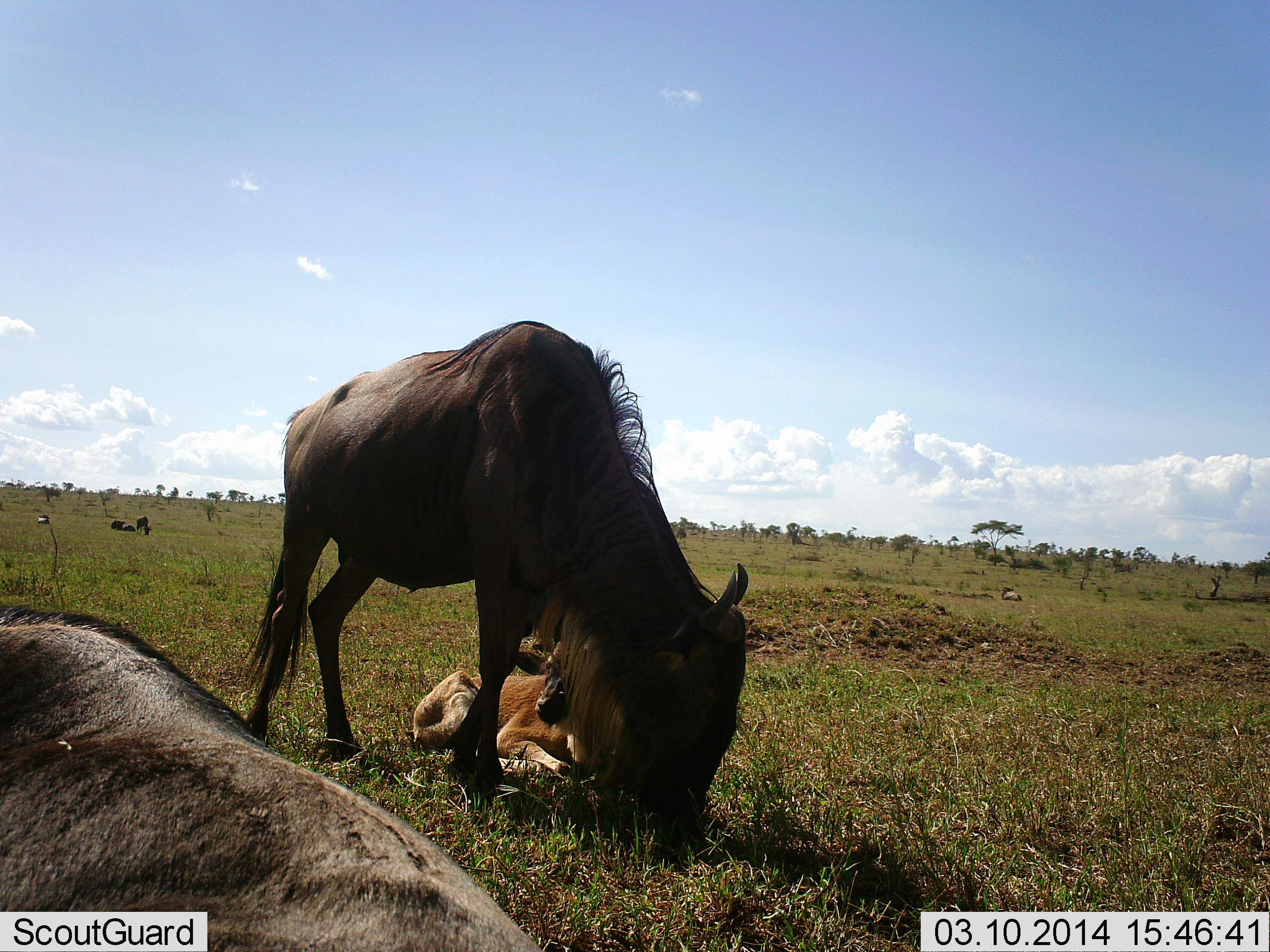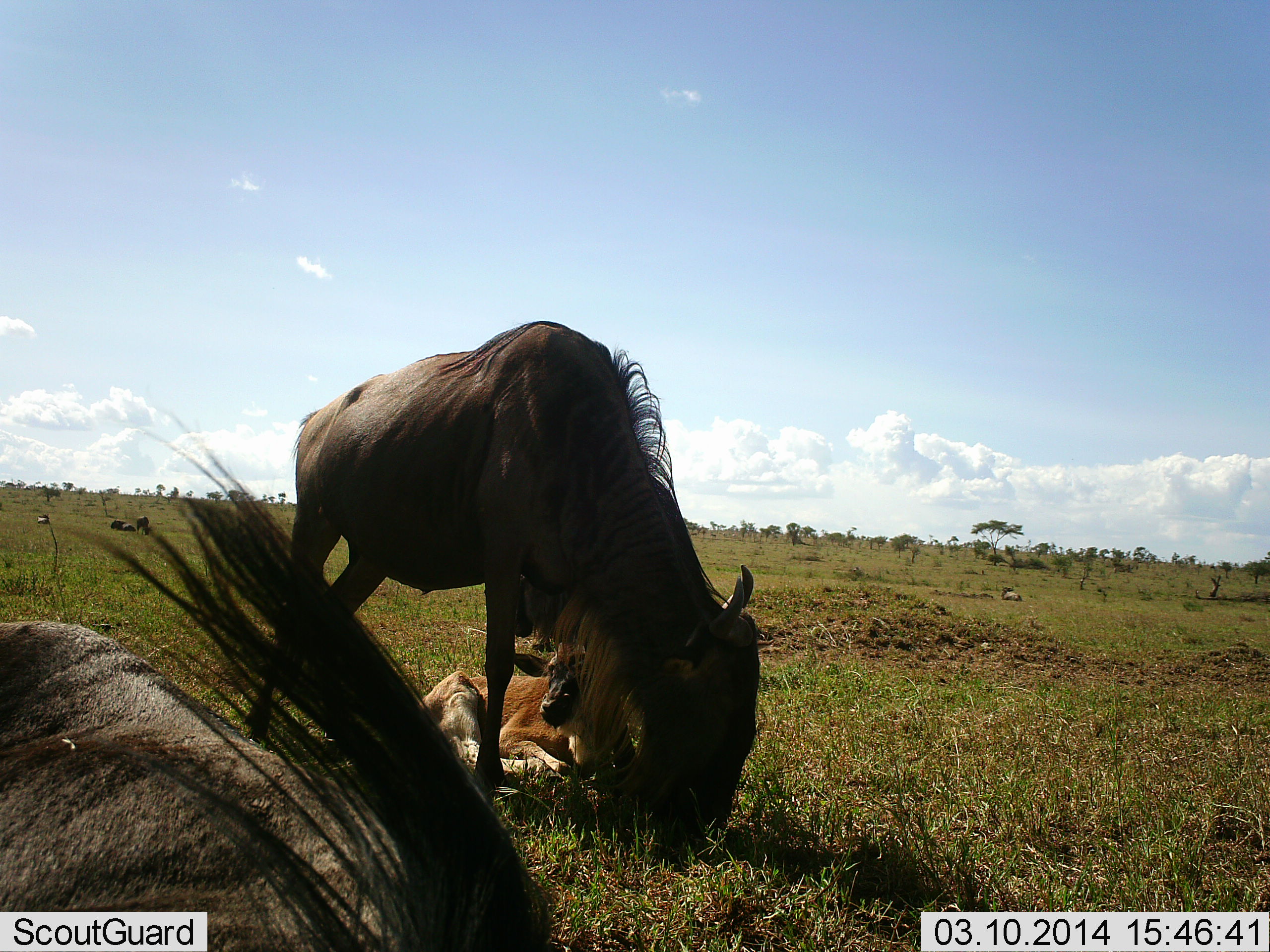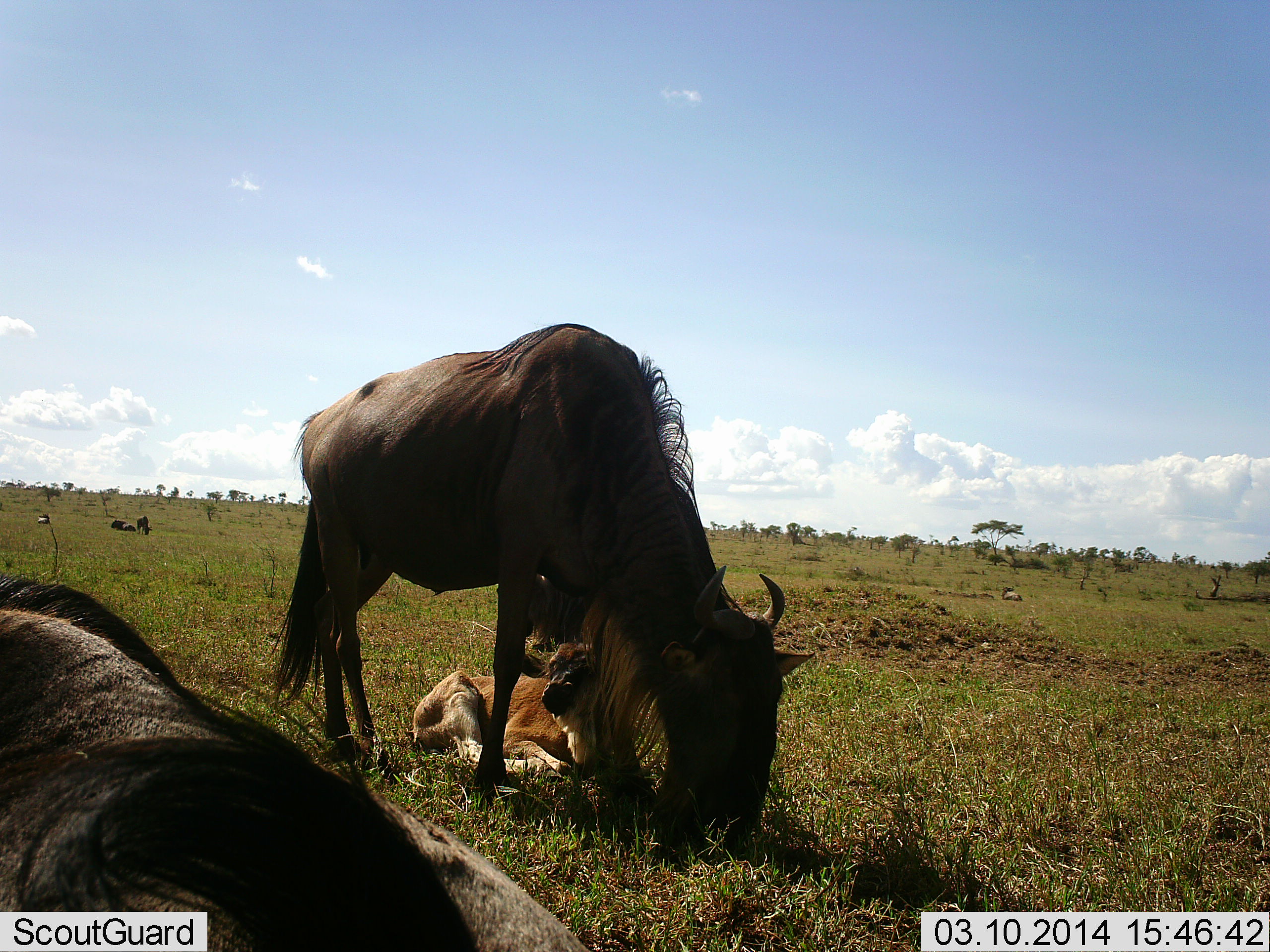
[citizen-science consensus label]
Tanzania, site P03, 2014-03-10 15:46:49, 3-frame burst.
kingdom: Animalia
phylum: Chordata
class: Mammalia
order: Artiodactyla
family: Bovidae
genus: Connochaetes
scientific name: Connochaetes taurinus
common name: blue wildebeest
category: wildebeest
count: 3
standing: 40%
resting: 60%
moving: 0%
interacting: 0%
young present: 90%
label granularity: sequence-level